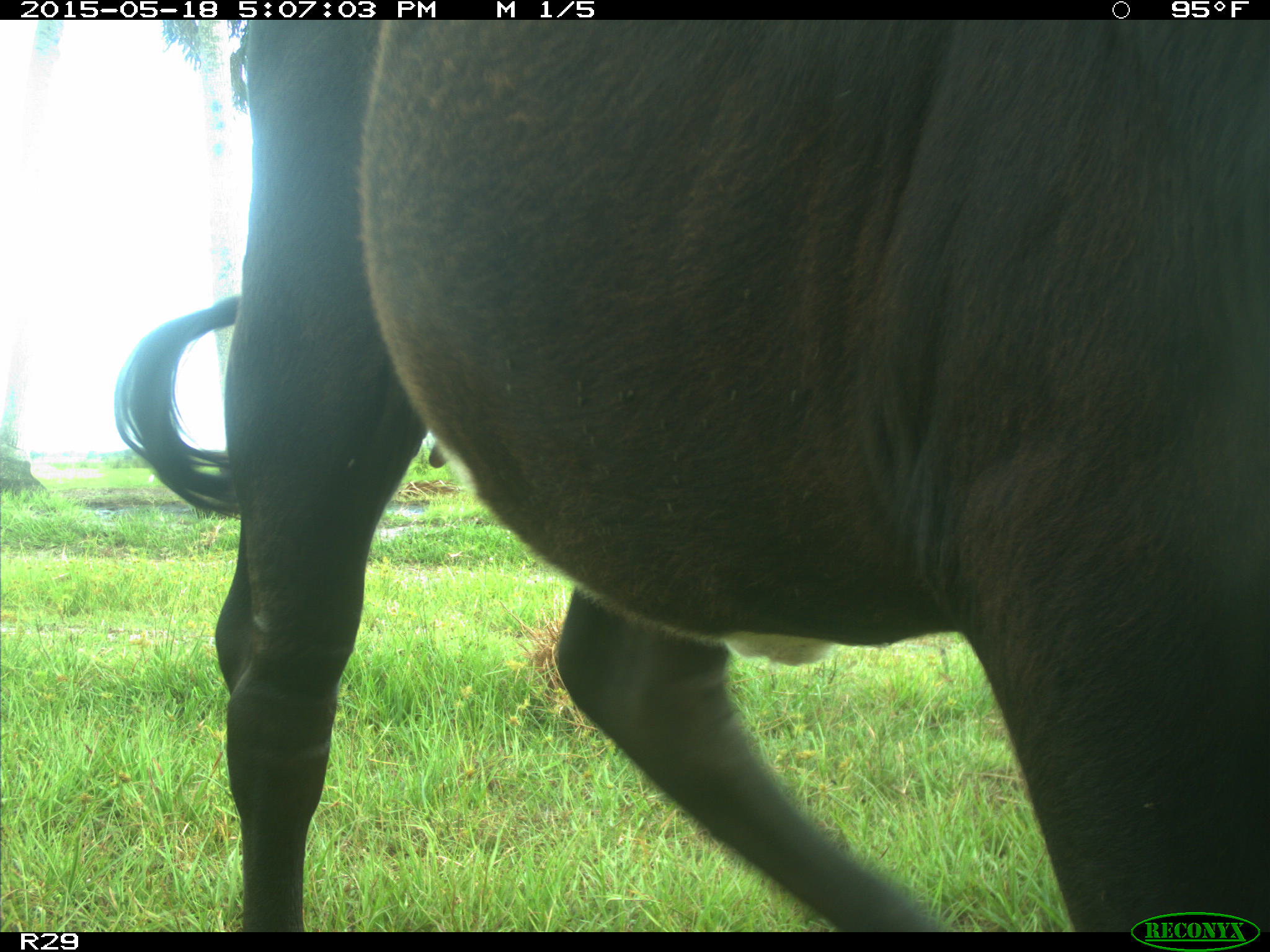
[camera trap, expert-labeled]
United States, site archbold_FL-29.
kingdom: Animalia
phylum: Chordata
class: Mammalia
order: Artiodactyla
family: Bovidae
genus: Bos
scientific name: Bos taurus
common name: domestic cow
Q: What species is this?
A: Bos taurus (domestic cow).